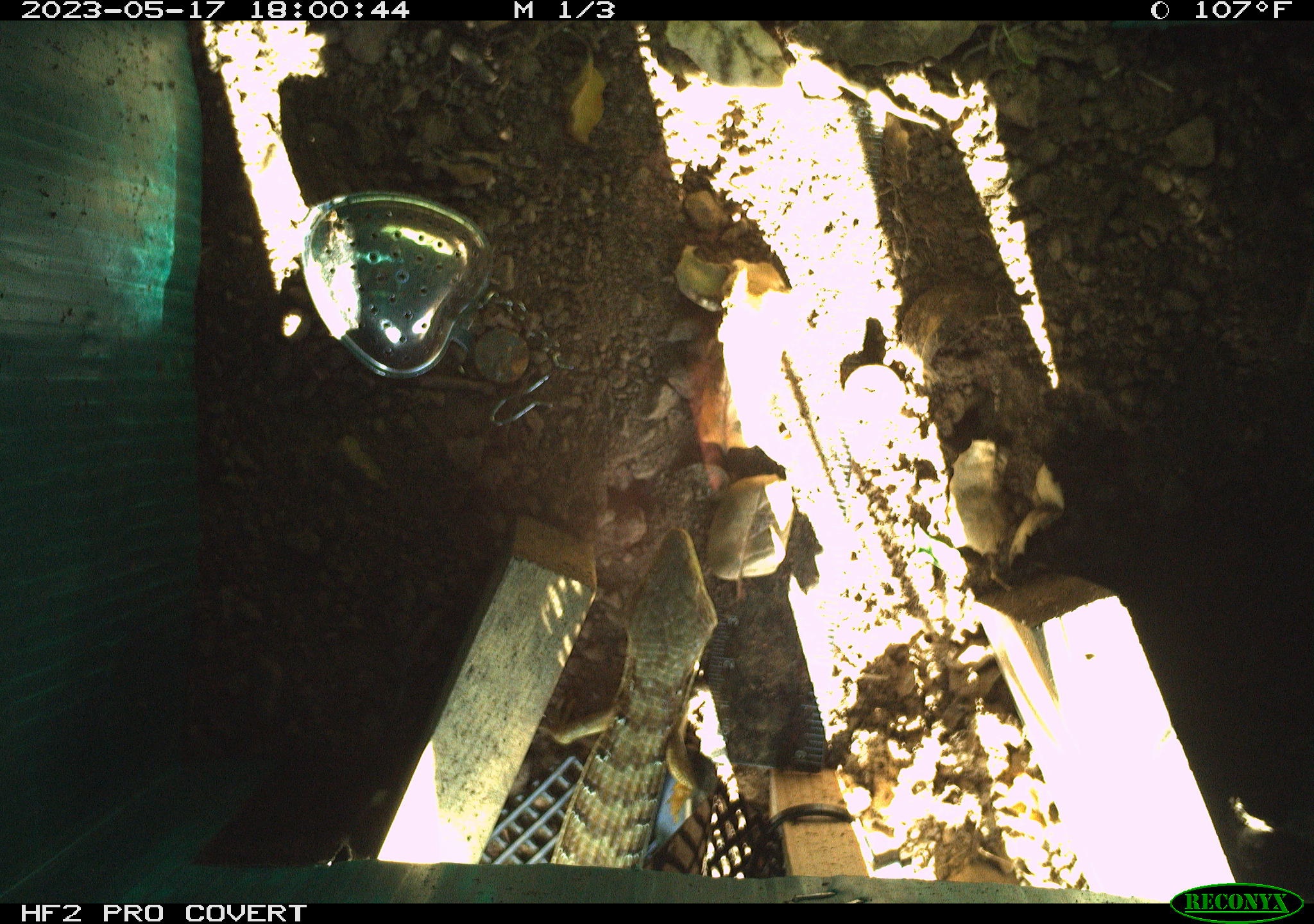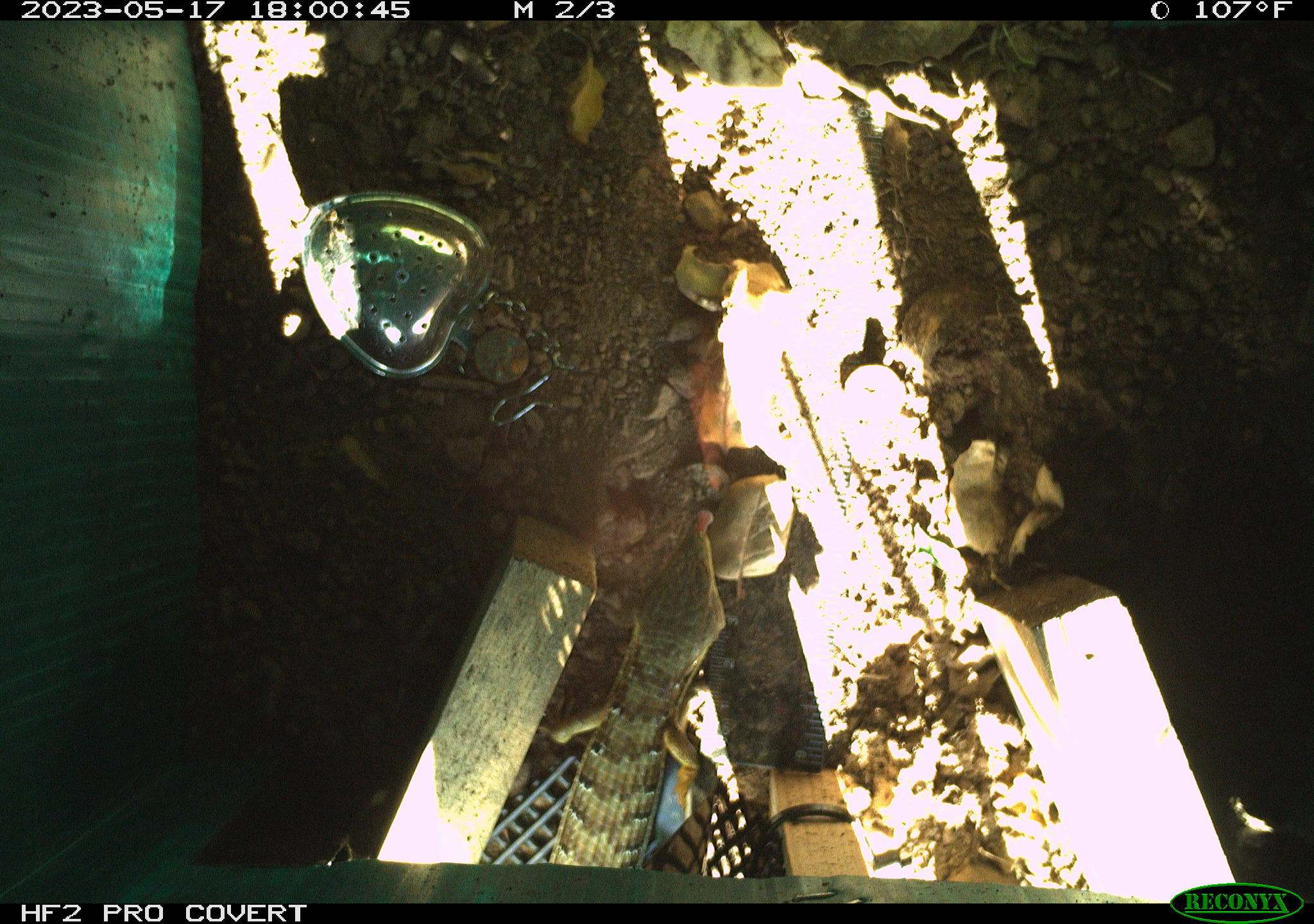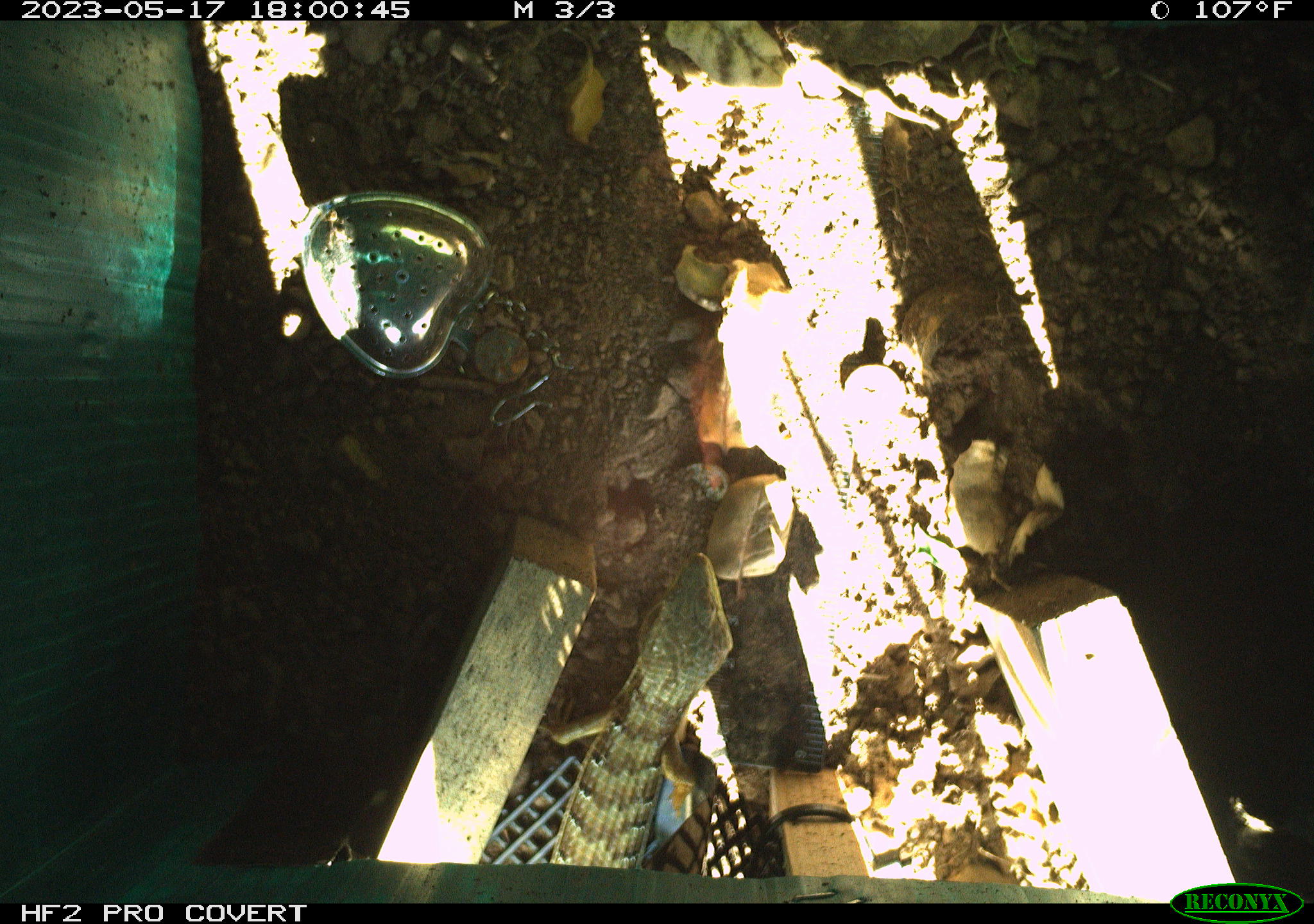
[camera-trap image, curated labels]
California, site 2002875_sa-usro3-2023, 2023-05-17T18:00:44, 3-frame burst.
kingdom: Animalia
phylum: Chordata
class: Reptilia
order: Squamata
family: Anguidae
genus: Elgaria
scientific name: Elgaria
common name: alligator lizards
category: elgaria species